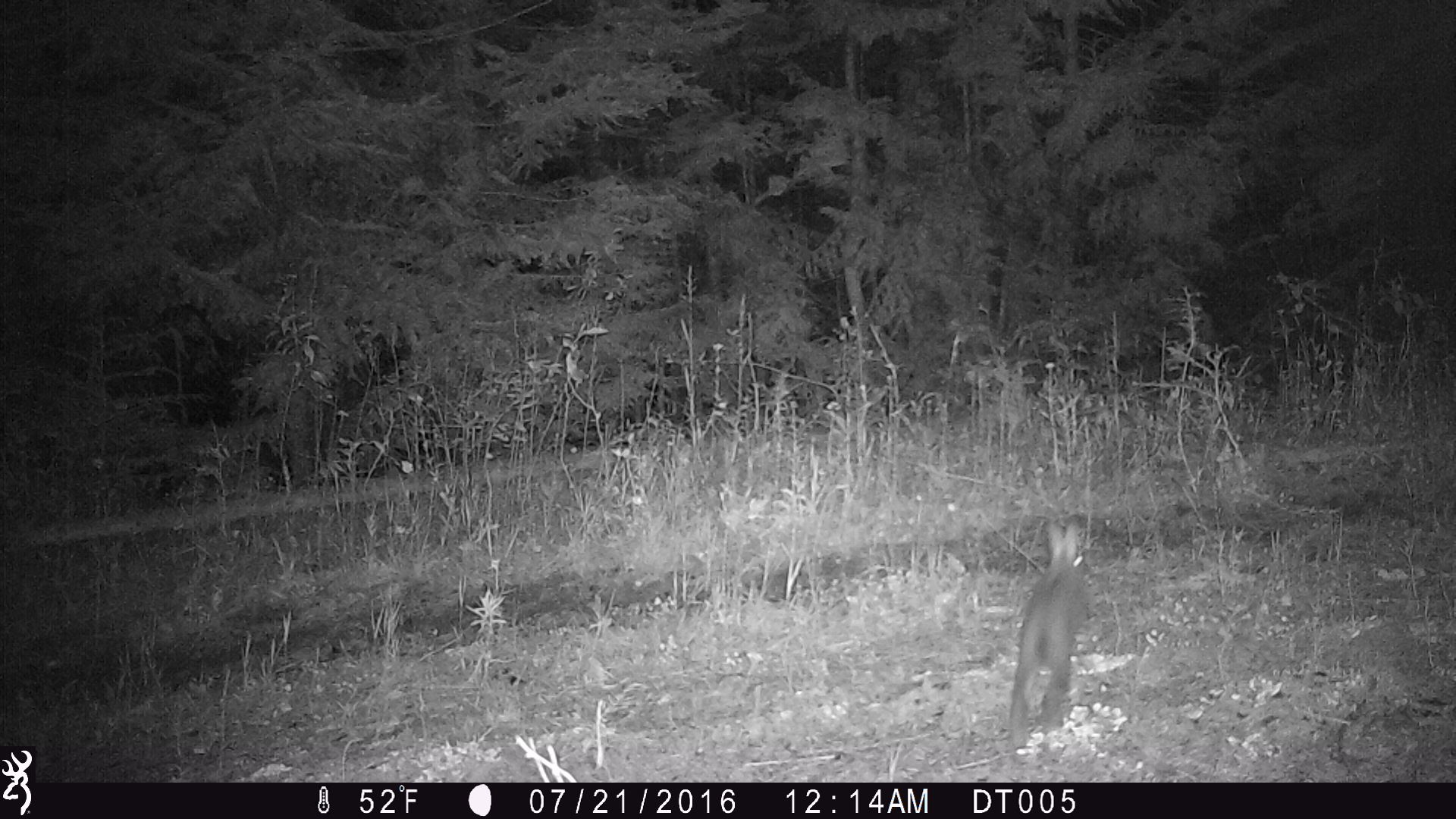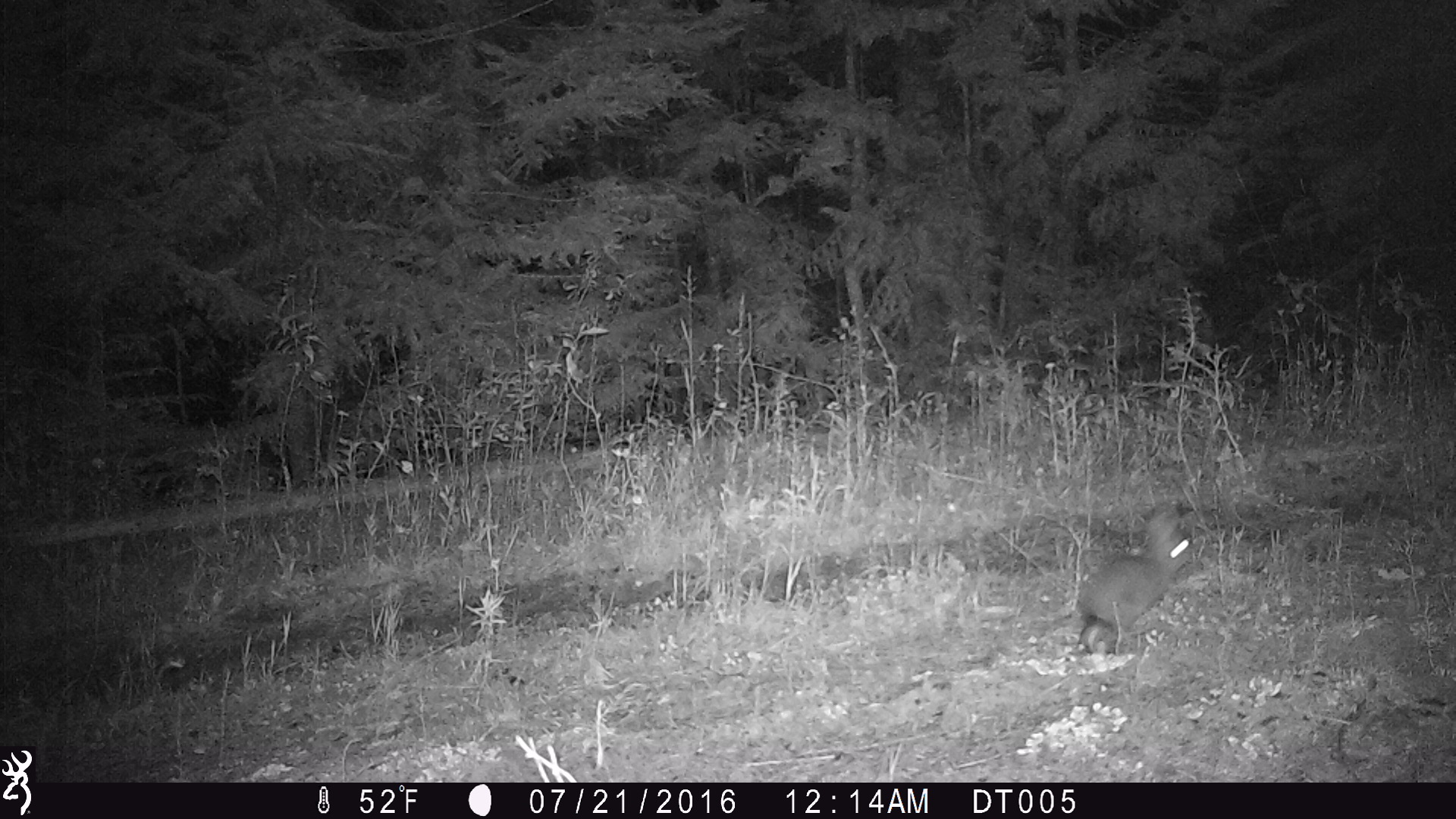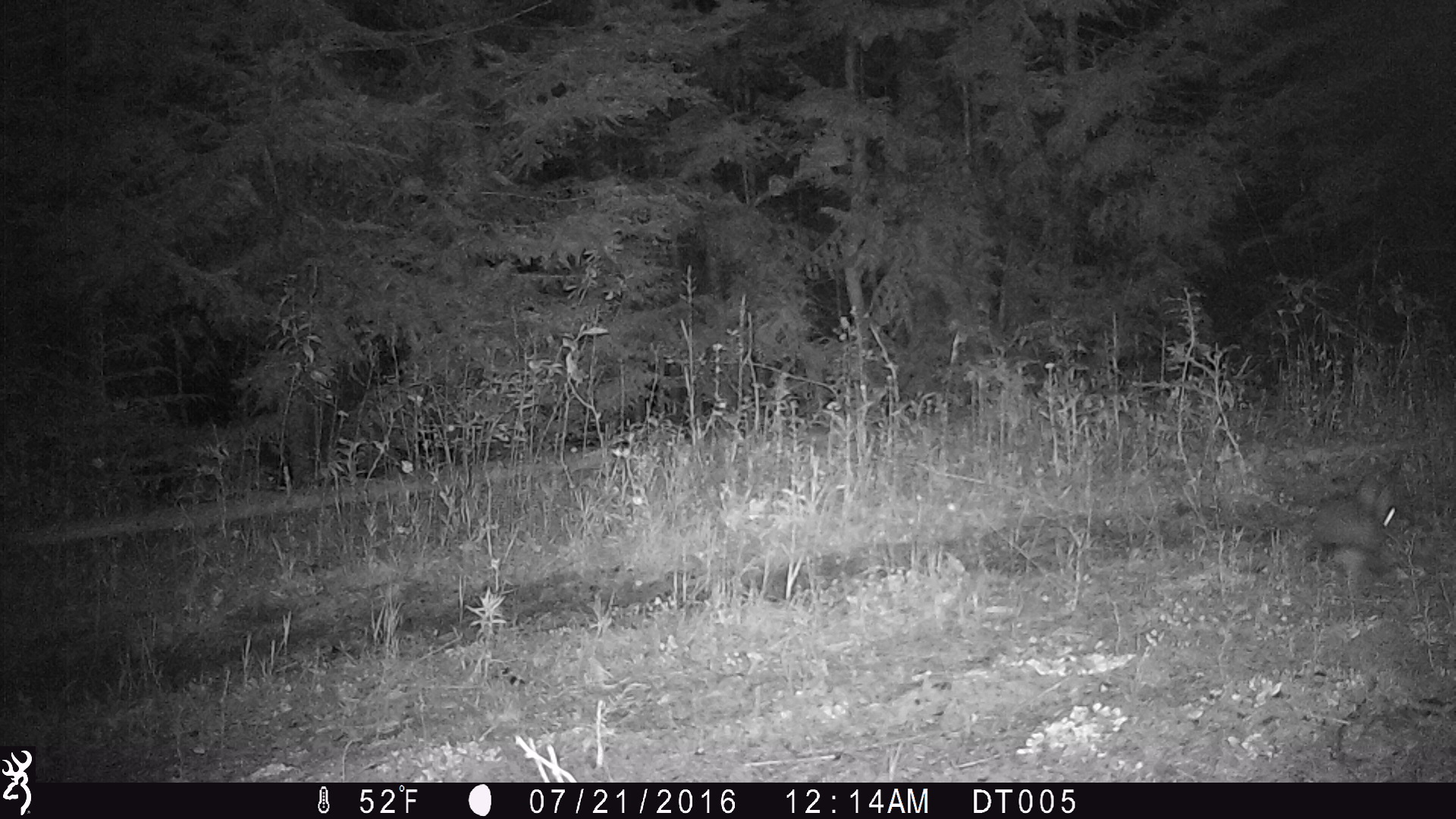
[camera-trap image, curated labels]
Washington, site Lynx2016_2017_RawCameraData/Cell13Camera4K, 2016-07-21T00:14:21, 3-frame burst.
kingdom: Animalia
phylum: Chordata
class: Mammalia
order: Lagomorpha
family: Leporidae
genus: Lepus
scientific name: Lepus americanus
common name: snowshoe hare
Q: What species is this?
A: Lepus americanus (snowshoe hare).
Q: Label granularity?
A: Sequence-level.